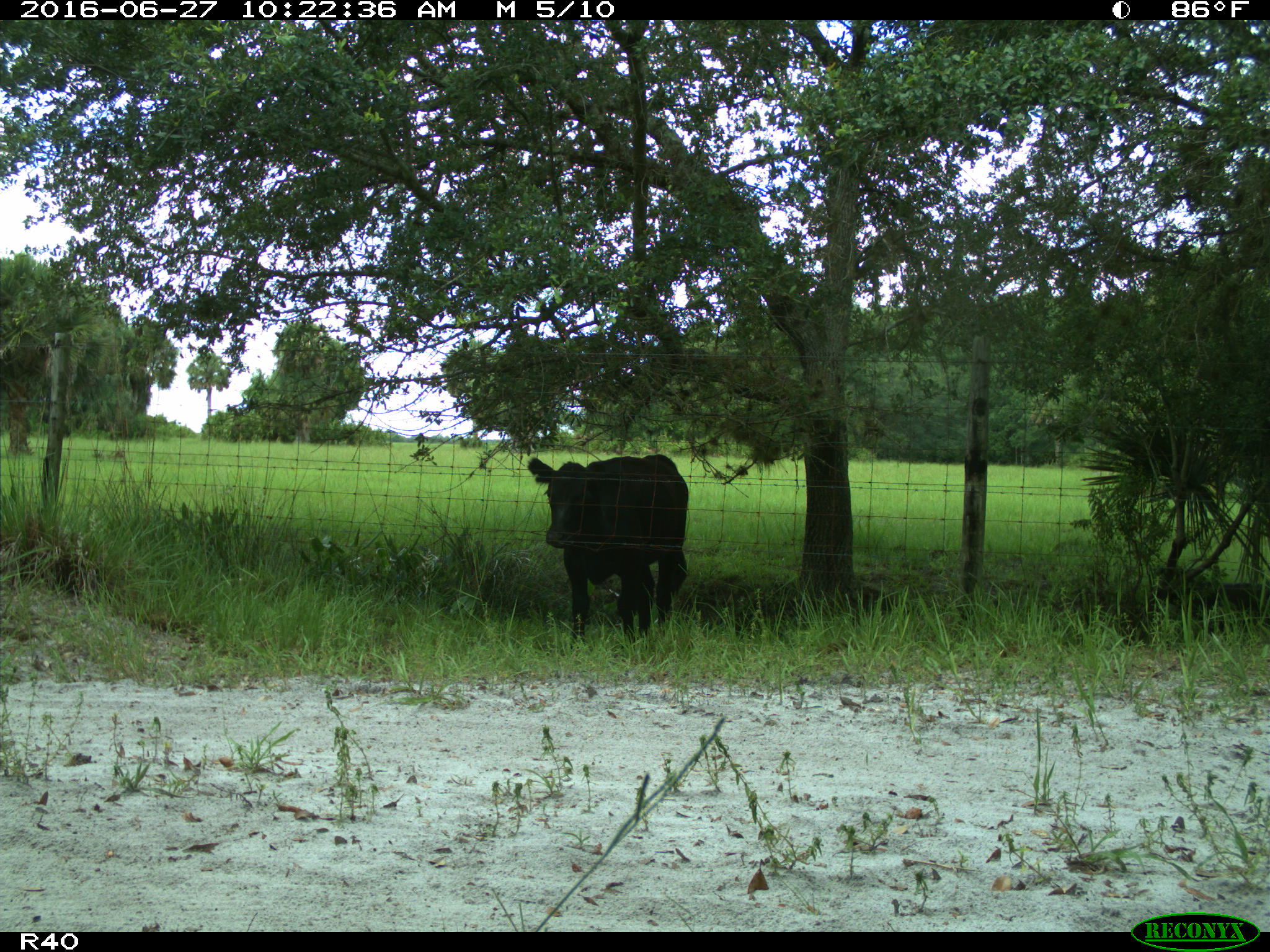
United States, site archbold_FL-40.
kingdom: Animalia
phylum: Chordata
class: Mammalia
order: Artiodactyla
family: Bovidae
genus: Bos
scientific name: Bos taurus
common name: domestic cow